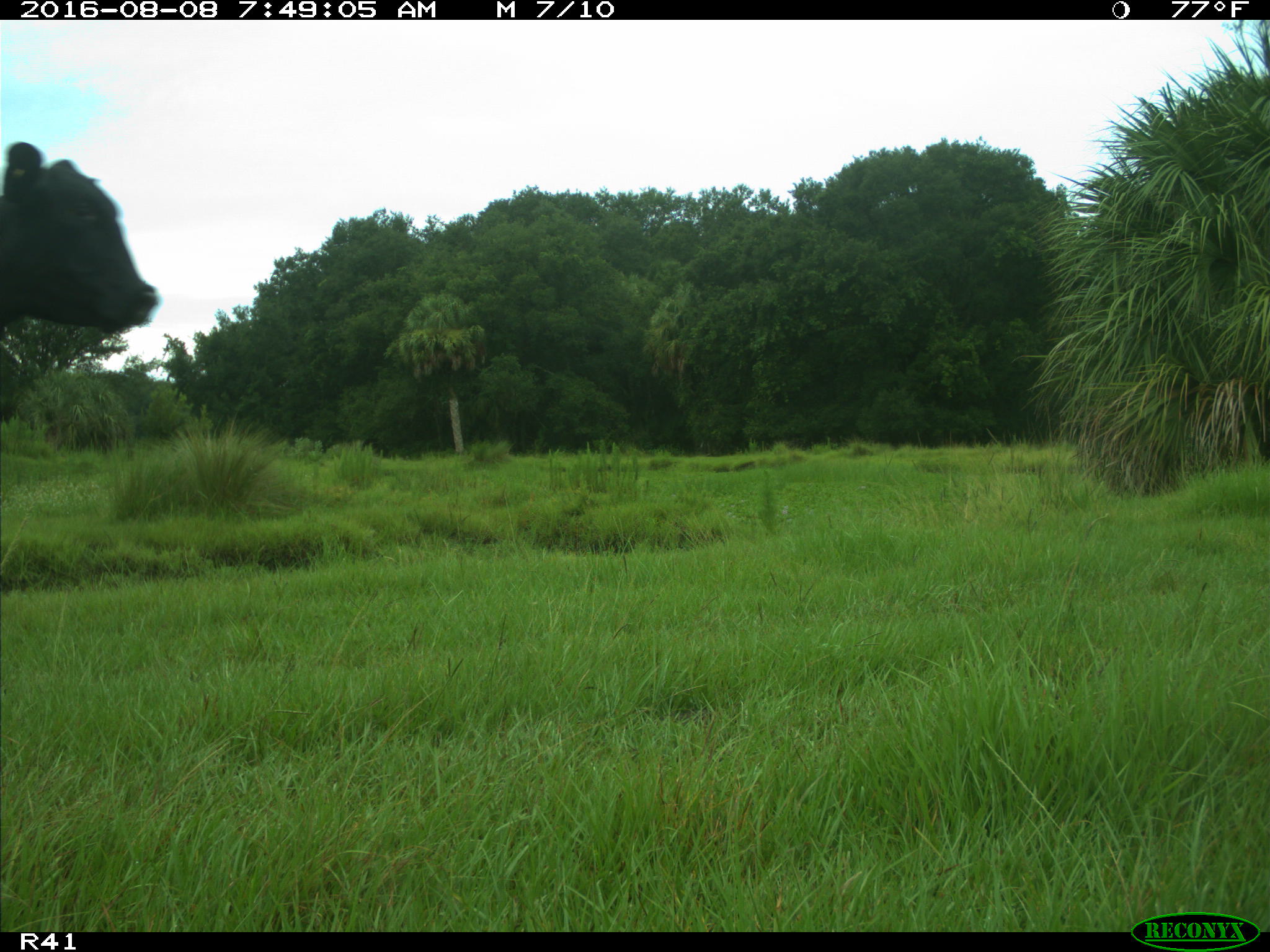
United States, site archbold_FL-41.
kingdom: Animalia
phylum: Chordata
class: Mammalia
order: Artiodactyla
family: Bovidae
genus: Bos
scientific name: Bos taurus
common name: domestic cow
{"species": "Bos taurus (domestic cow)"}